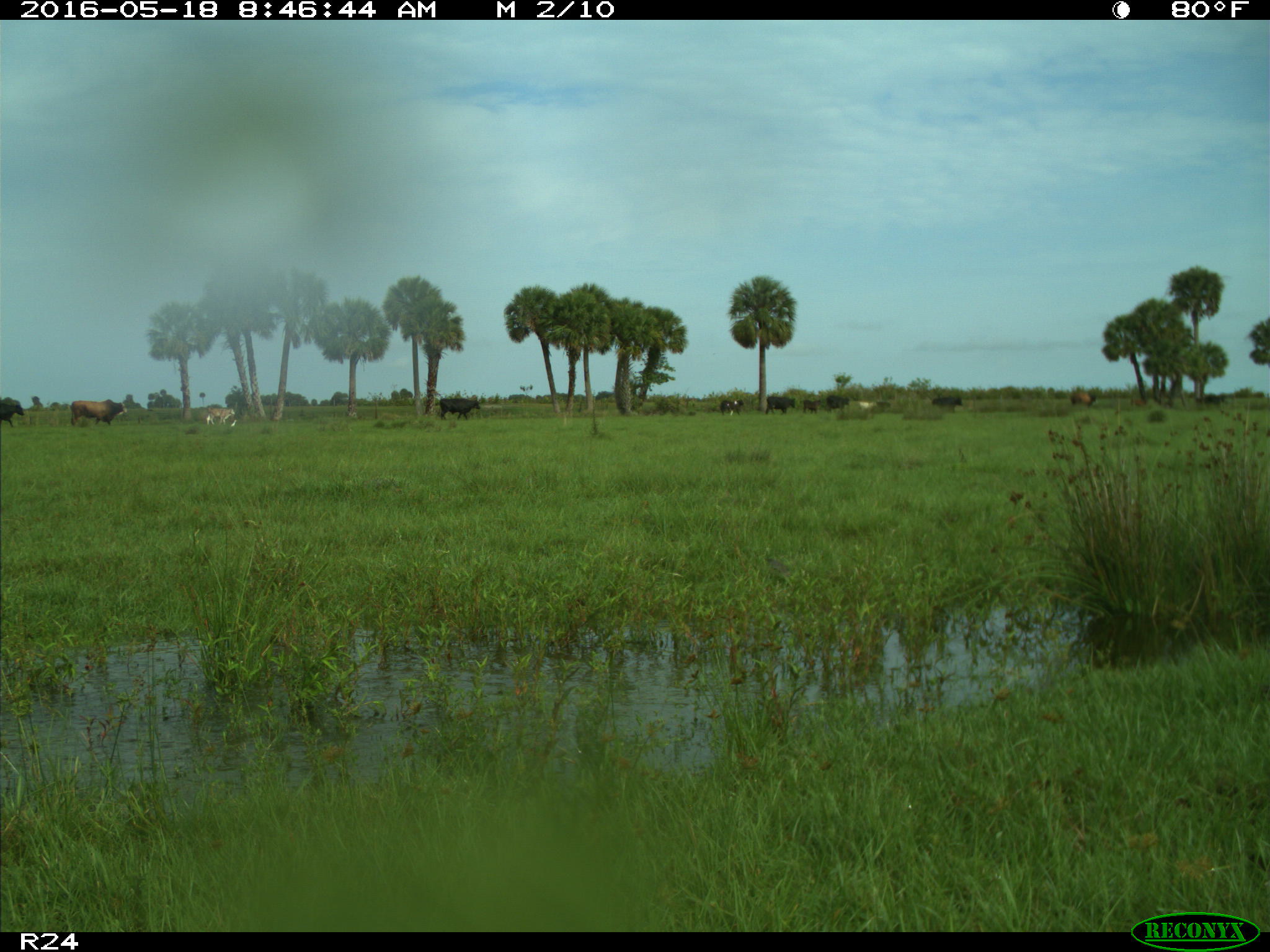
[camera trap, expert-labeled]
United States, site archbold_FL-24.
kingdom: Animalia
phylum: Chordata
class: Mammalia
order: Artiodactyla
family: Bovidae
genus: Bos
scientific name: Bos taurus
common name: domestic cow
Bos taurus (domestic cow).